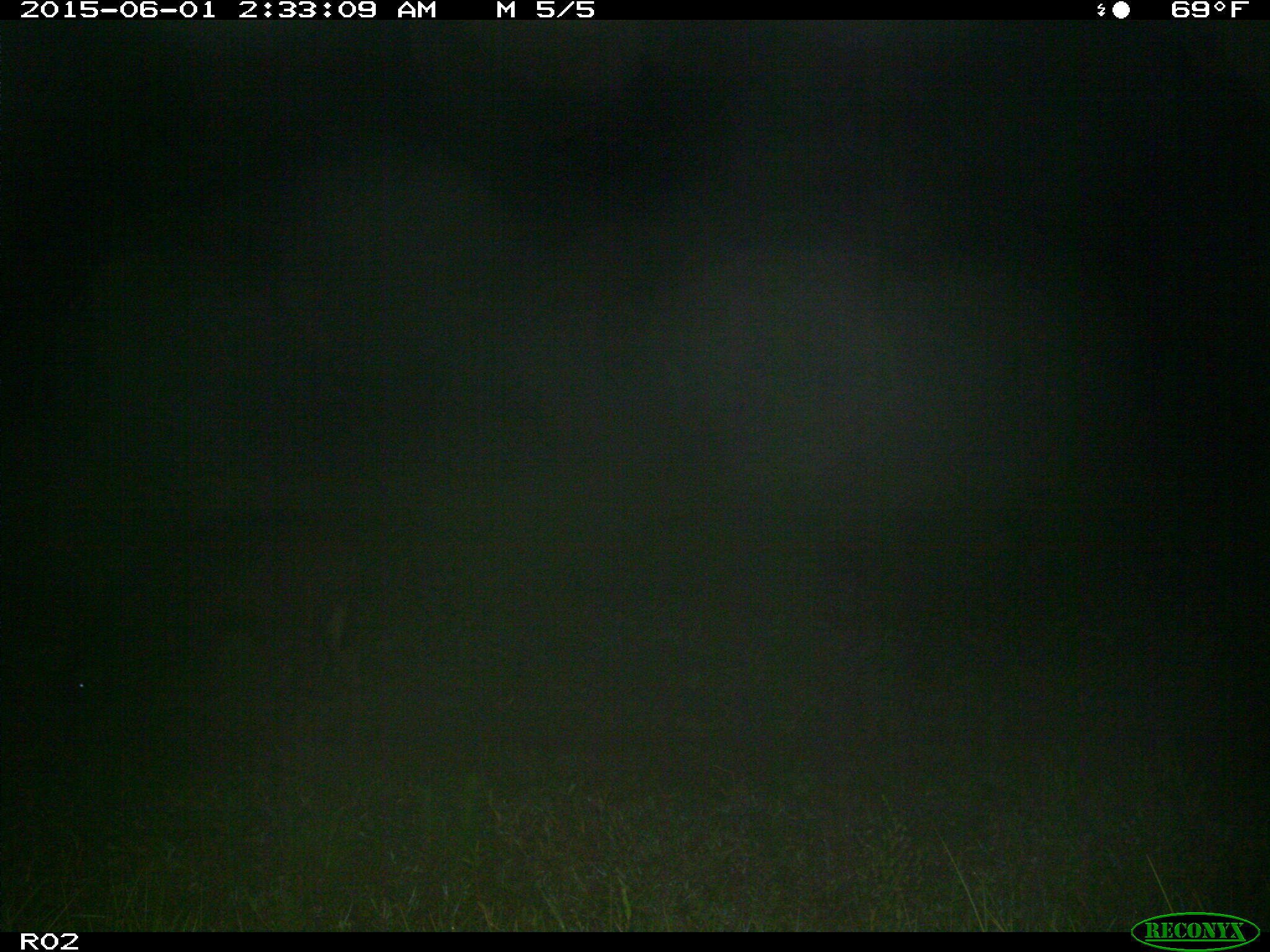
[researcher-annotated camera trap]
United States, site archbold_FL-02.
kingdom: Animalia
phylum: Chordata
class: Mammalia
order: Artiodactyla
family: Bovidae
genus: Bos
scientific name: Bos taurus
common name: domestic cow